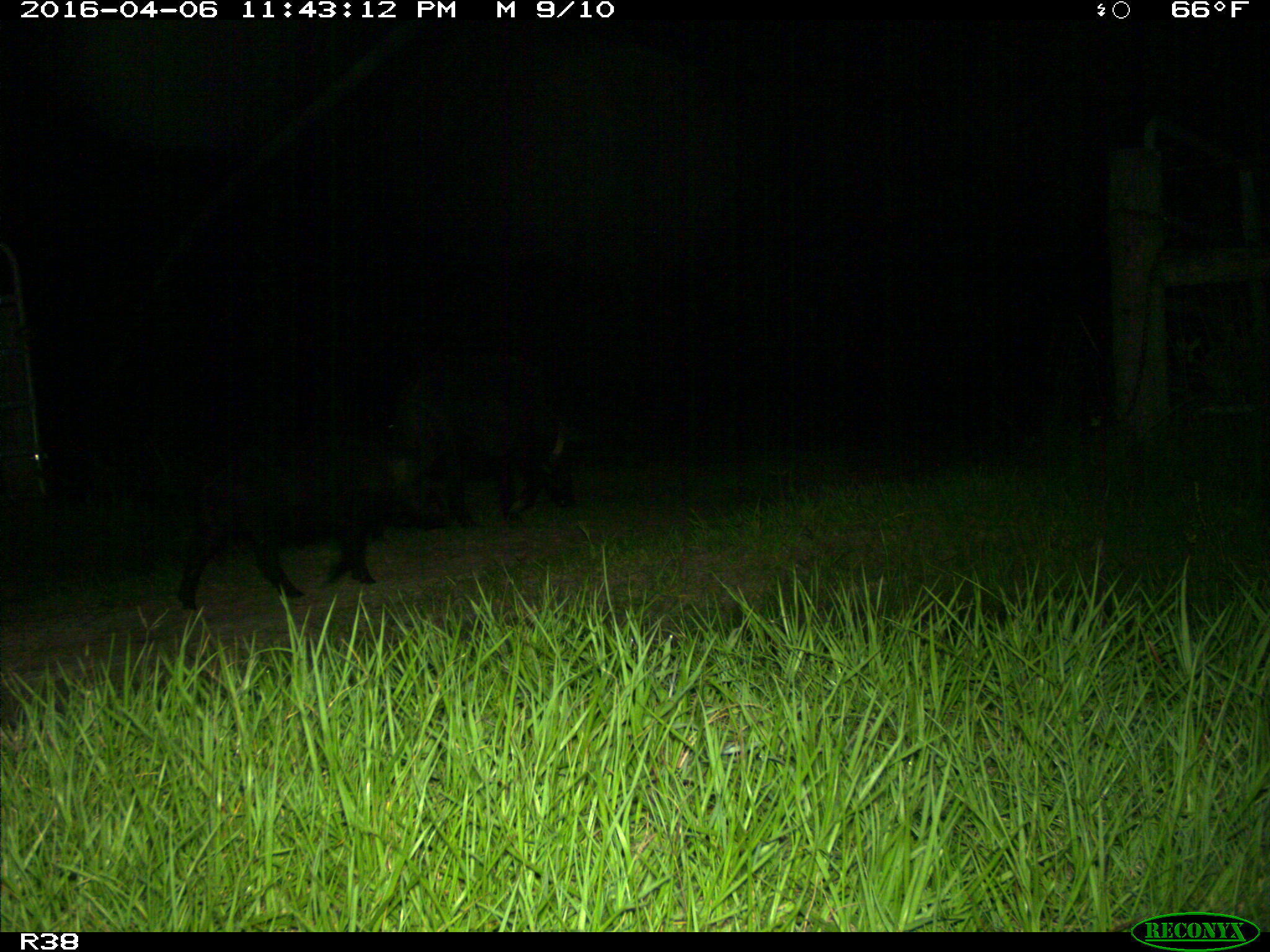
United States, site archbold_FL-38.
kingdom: Animalia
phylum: Chordata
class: Mammalia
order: Artiodactyla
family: Suidae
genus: Sus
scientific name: Sus scrofa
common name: wild boar